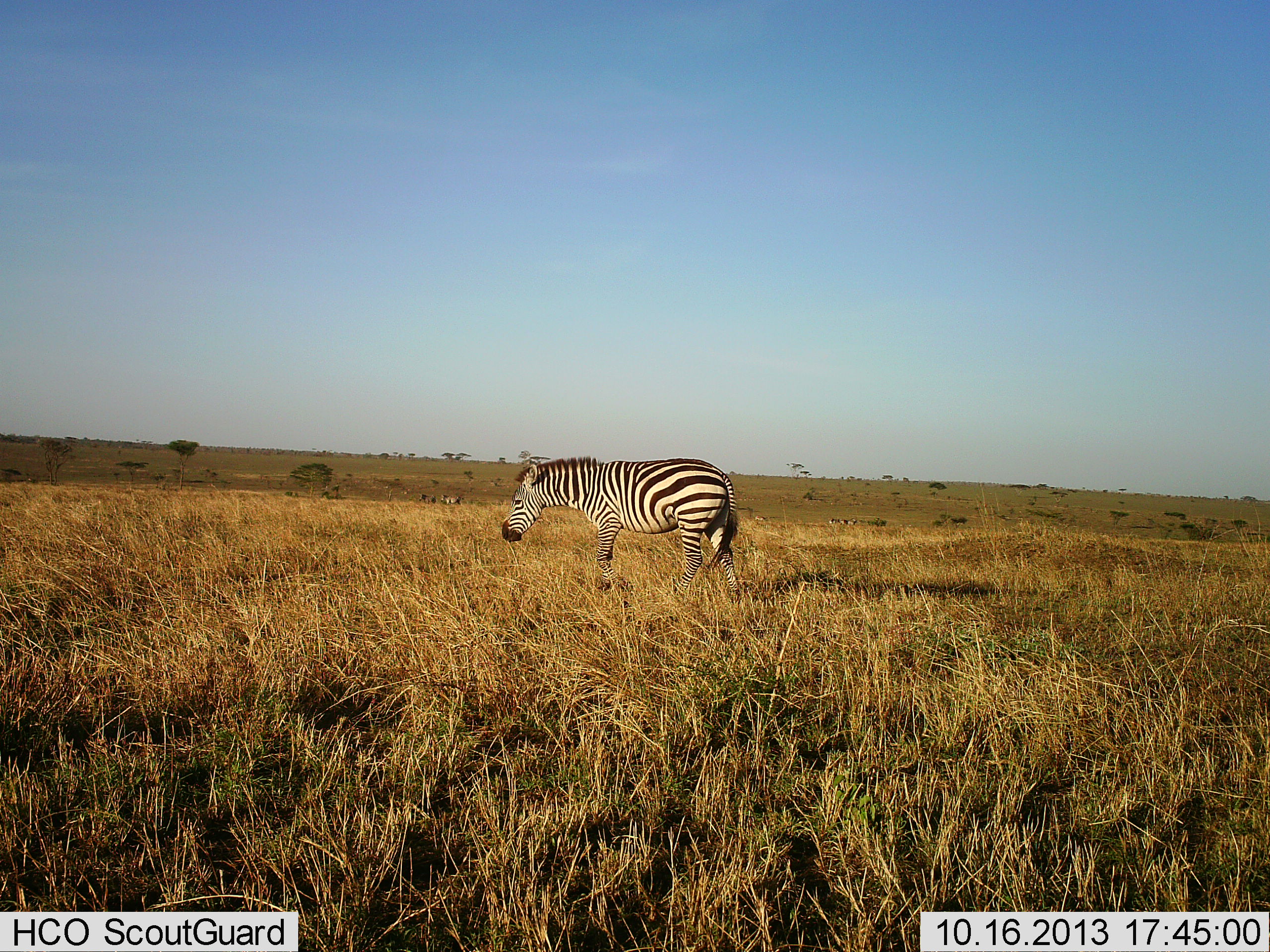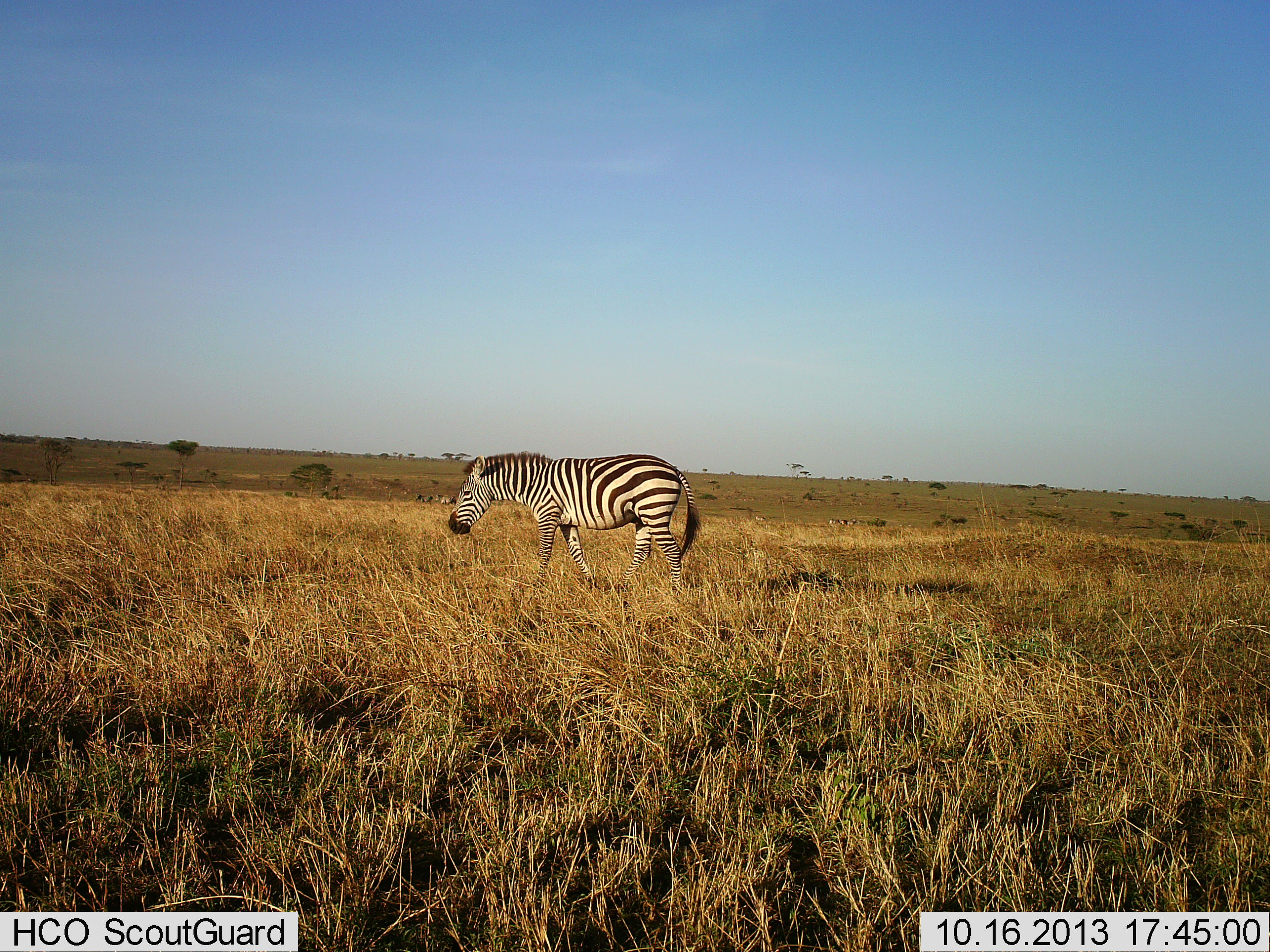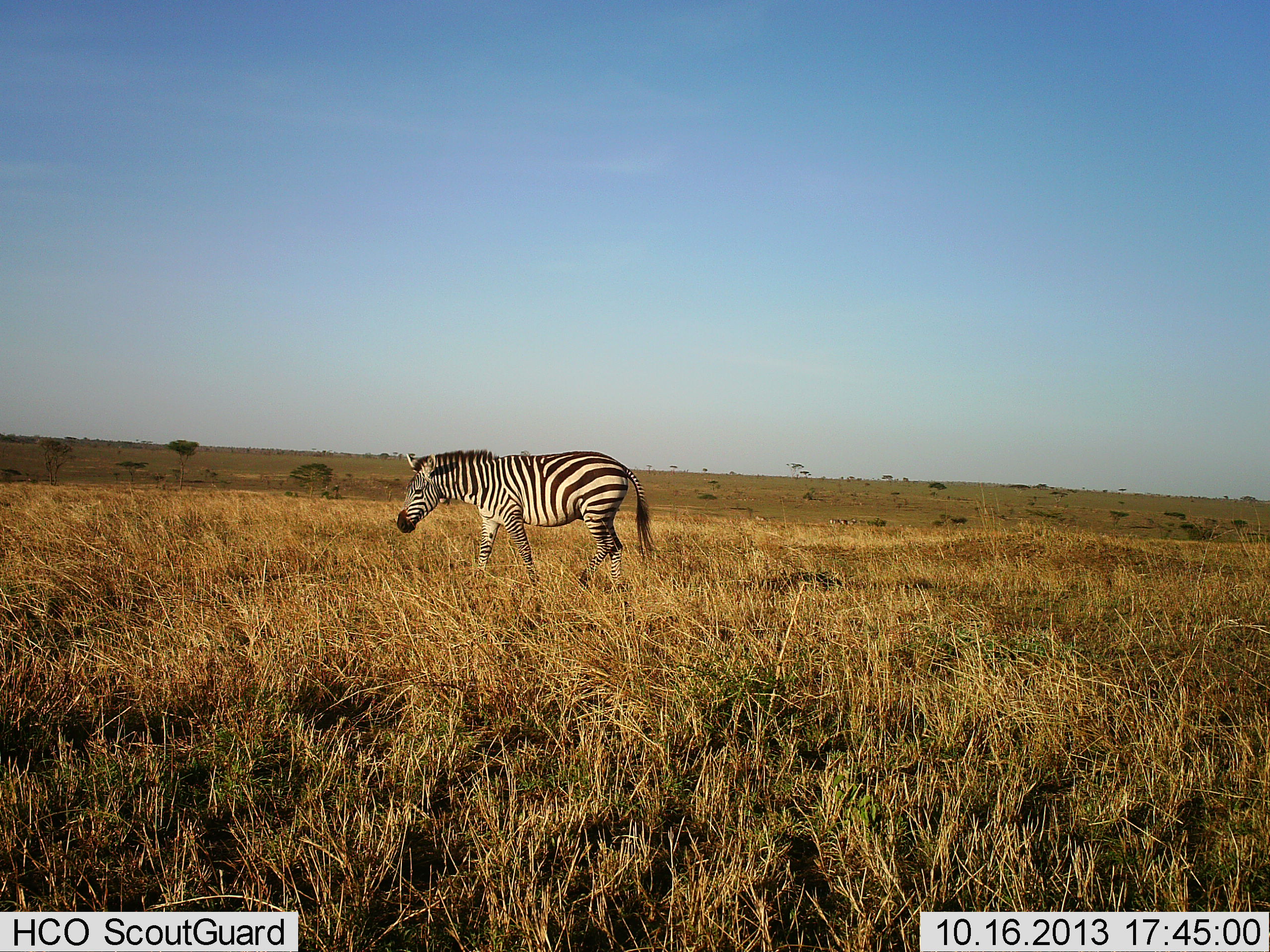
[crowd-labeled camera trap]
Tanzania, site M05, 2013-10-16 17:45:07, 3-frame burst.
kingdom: Animalia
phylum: Chordata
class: Mammalia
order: Perissodactyla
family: Equidae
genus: Equus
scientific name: Equus quagga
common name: plains zebra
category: zebra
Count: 1.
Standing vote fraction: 0%.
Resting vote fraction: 0%.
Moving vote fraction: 100%.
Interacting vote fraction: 0%.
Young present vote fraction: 0%.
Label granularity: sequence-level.